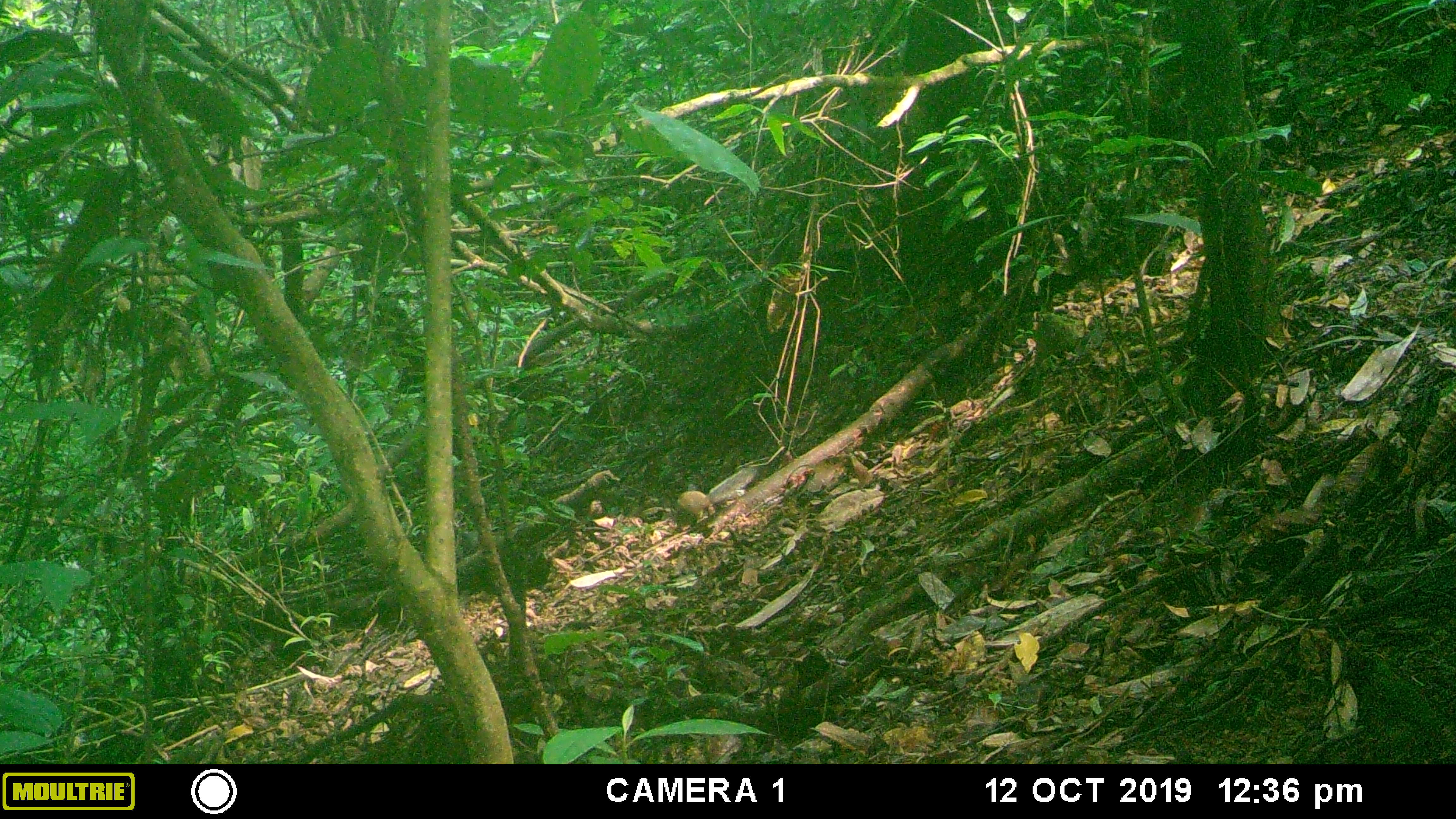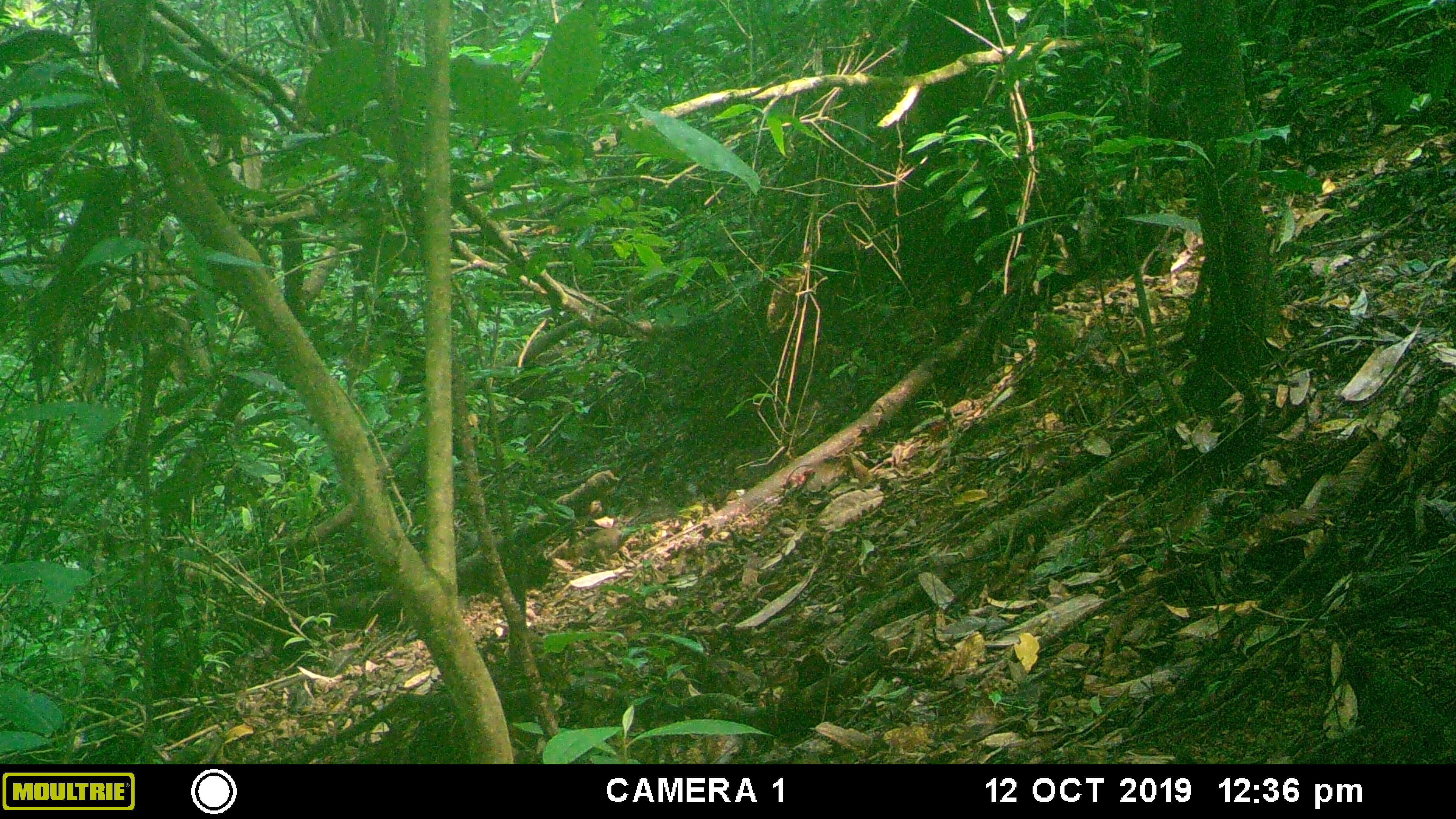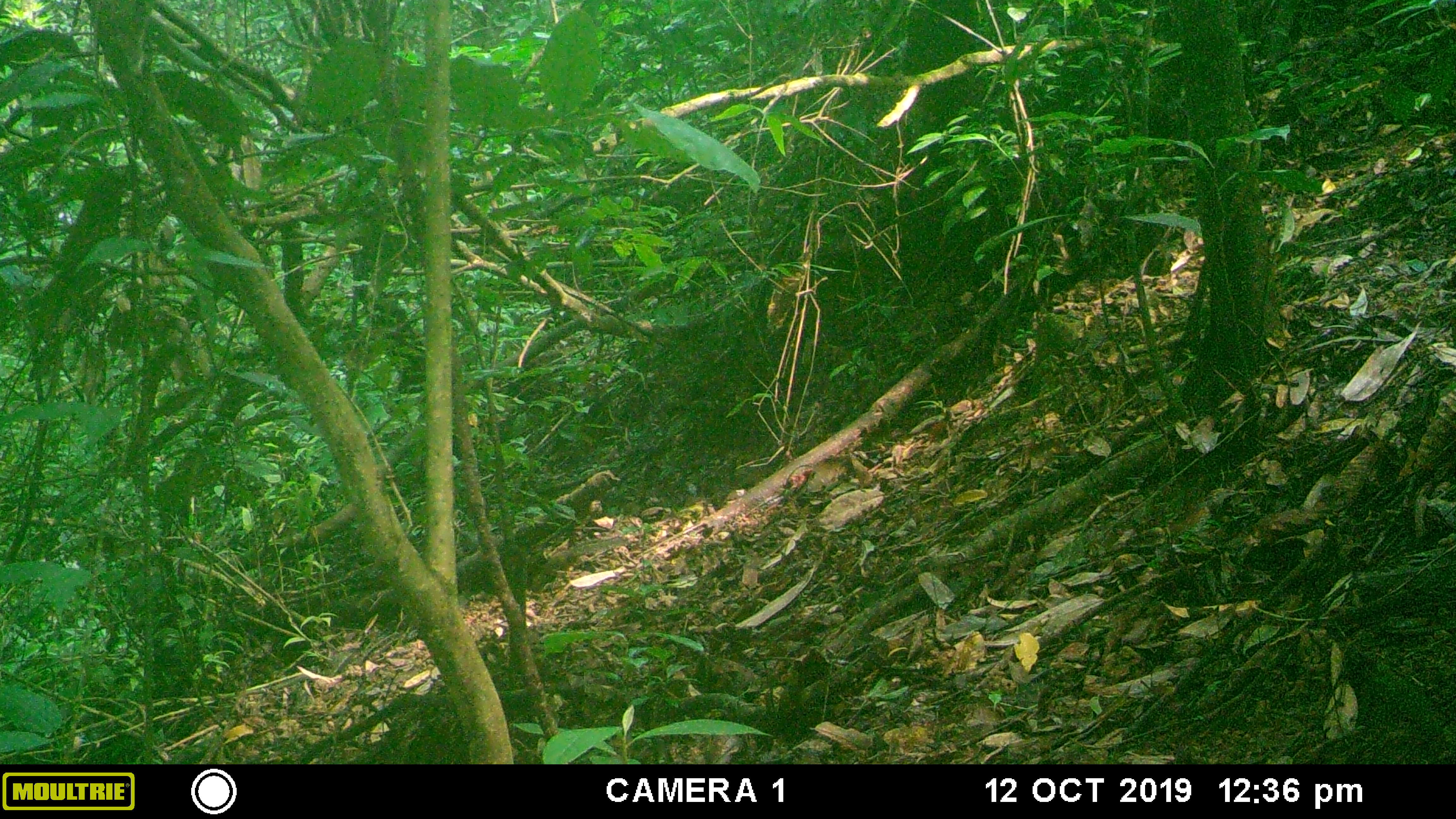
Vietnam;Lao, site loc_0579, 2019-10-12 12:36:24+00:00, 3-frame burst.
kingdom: Animalia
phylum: Chordata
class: Mammalia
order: Rodentia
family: Sciuridae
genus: Dremomys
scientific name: Dremomys rufigenis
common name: red-cheeked squirrel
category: red cheeked squirrel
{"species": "red cheeked squirrel (red-cheeked squirrel) (Dremomys rufigenis)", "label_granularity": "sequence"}